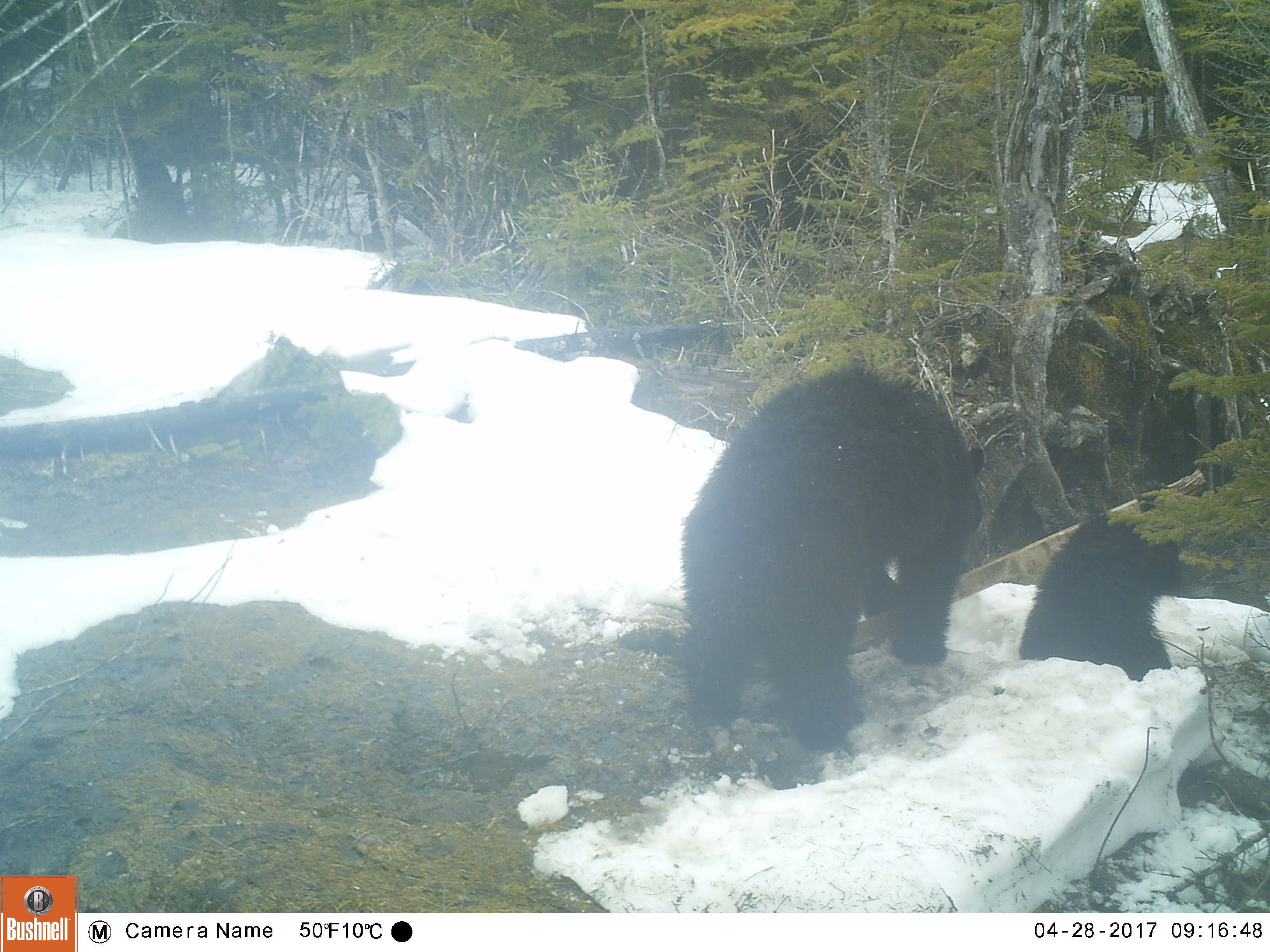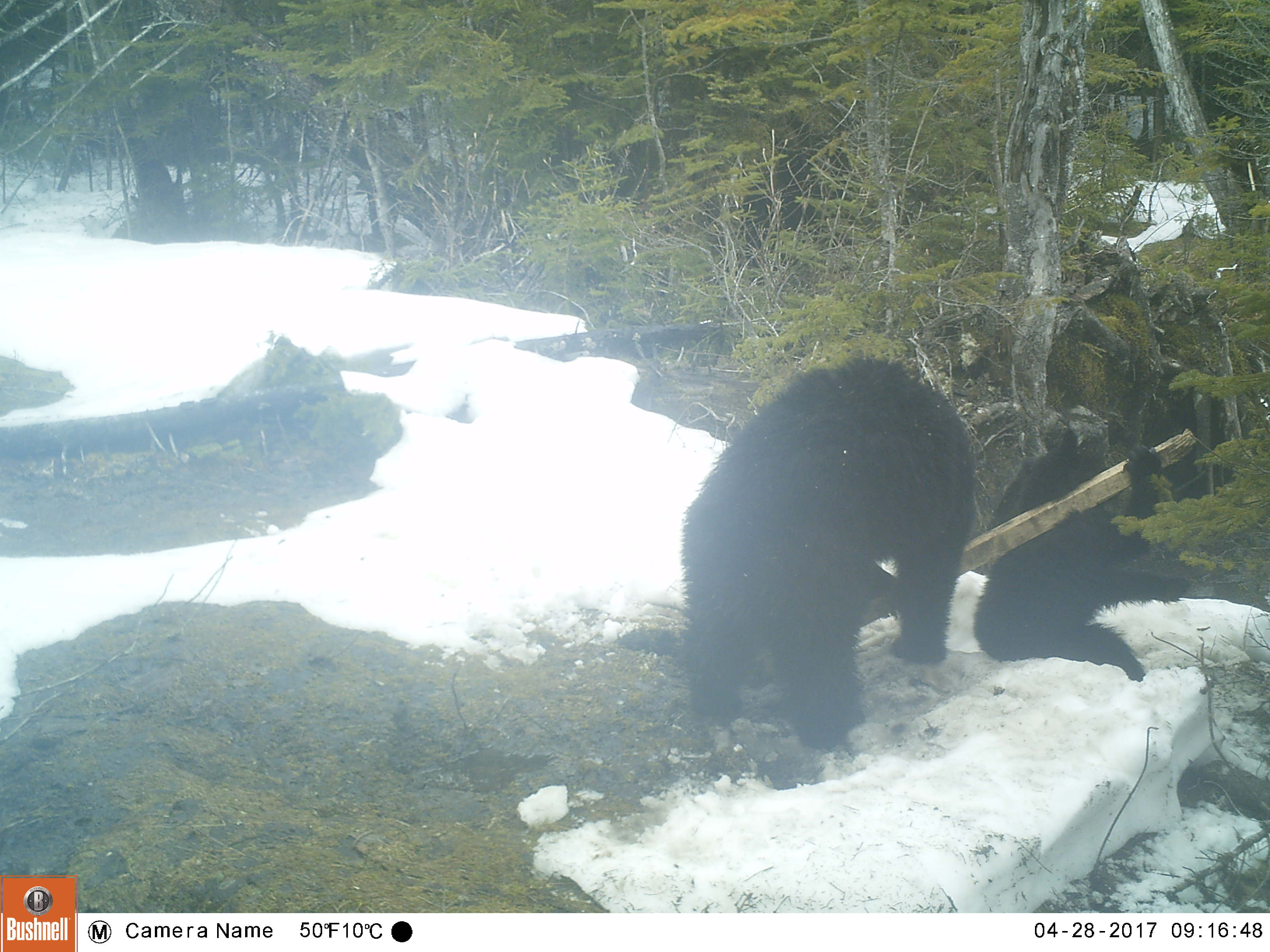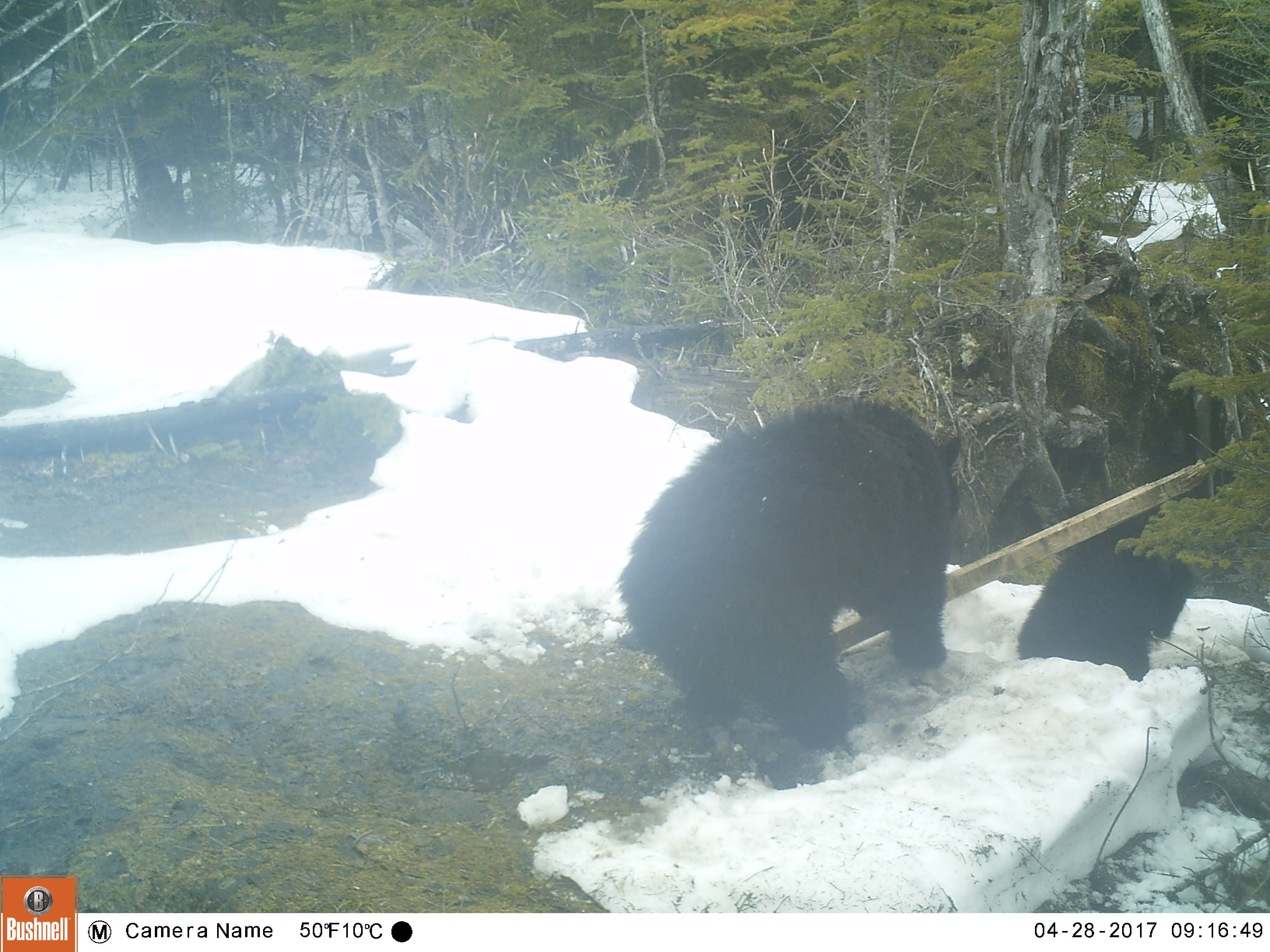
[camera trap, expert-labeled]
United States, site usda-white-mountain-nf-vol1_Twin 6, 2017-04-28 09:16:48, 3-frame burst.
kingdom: Animalia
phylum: Chordata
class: Mammalia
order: Carnivora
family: Ursidae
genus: Ursus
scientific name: Ursus americanus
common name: black bear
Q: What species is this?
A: Black bear (Ursus americanus).